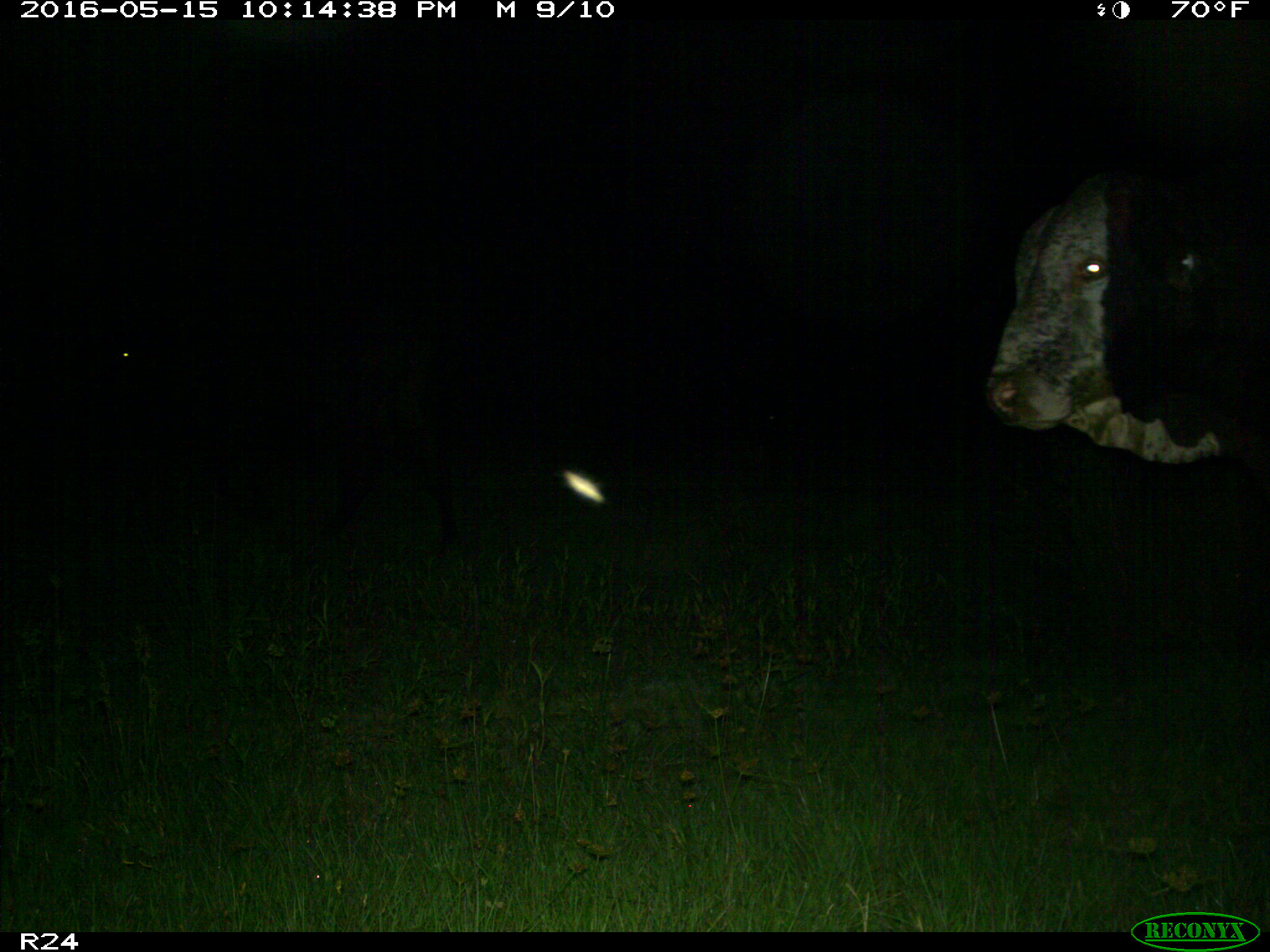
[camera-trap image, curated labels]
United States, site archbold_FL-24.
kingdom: Animalia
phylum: Chordata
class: Mammalia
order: Artiodactyla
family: Bovidae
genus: Bos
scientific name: Bos taurus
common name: domestic cow